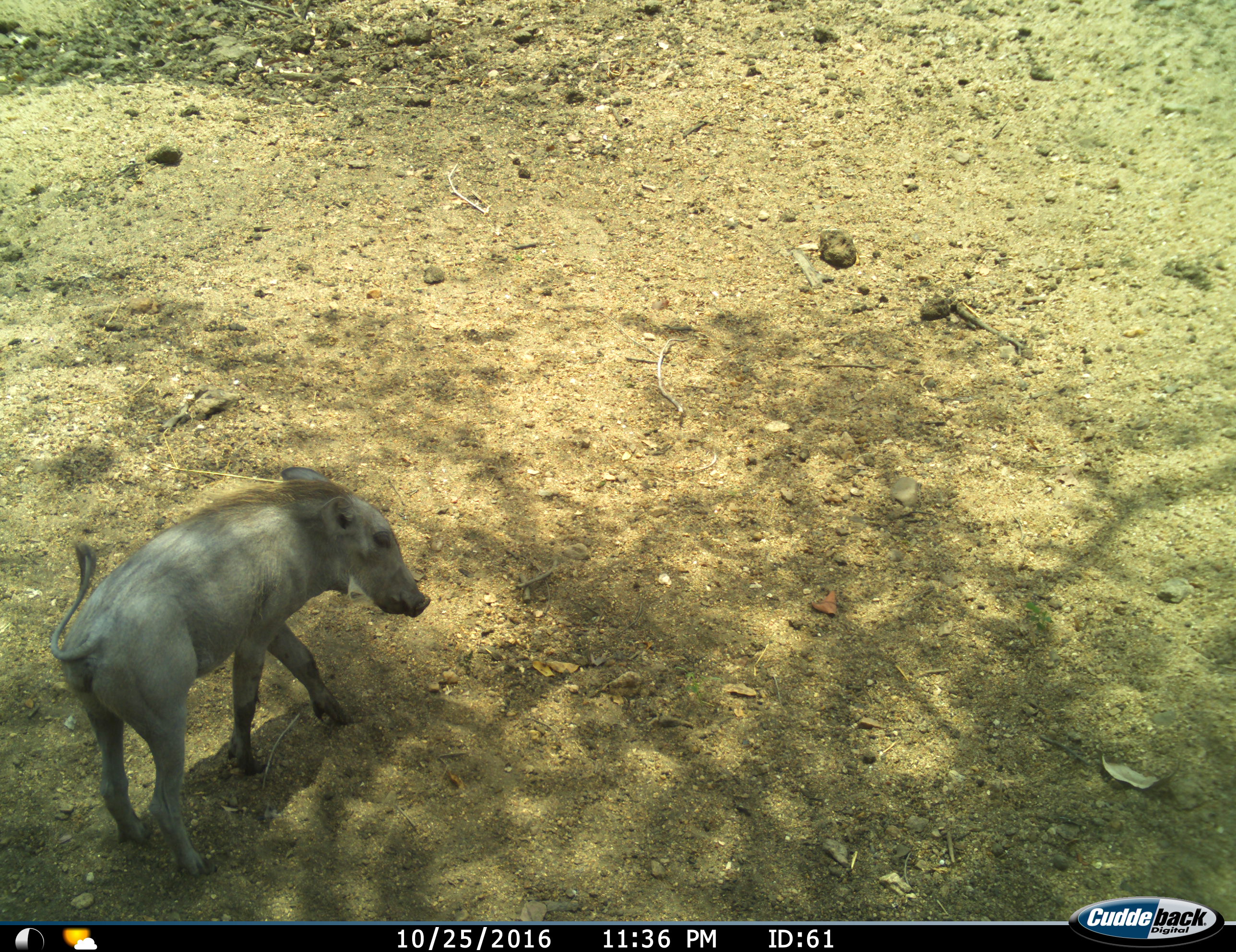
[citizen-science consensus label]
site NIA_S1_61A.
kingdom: Animalia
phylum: Chordata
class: Mammalia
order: Artiodactyla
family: Suidae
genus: Phacochoerus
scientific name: Phacochoerus africanus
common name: warthog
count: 1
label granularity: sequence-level